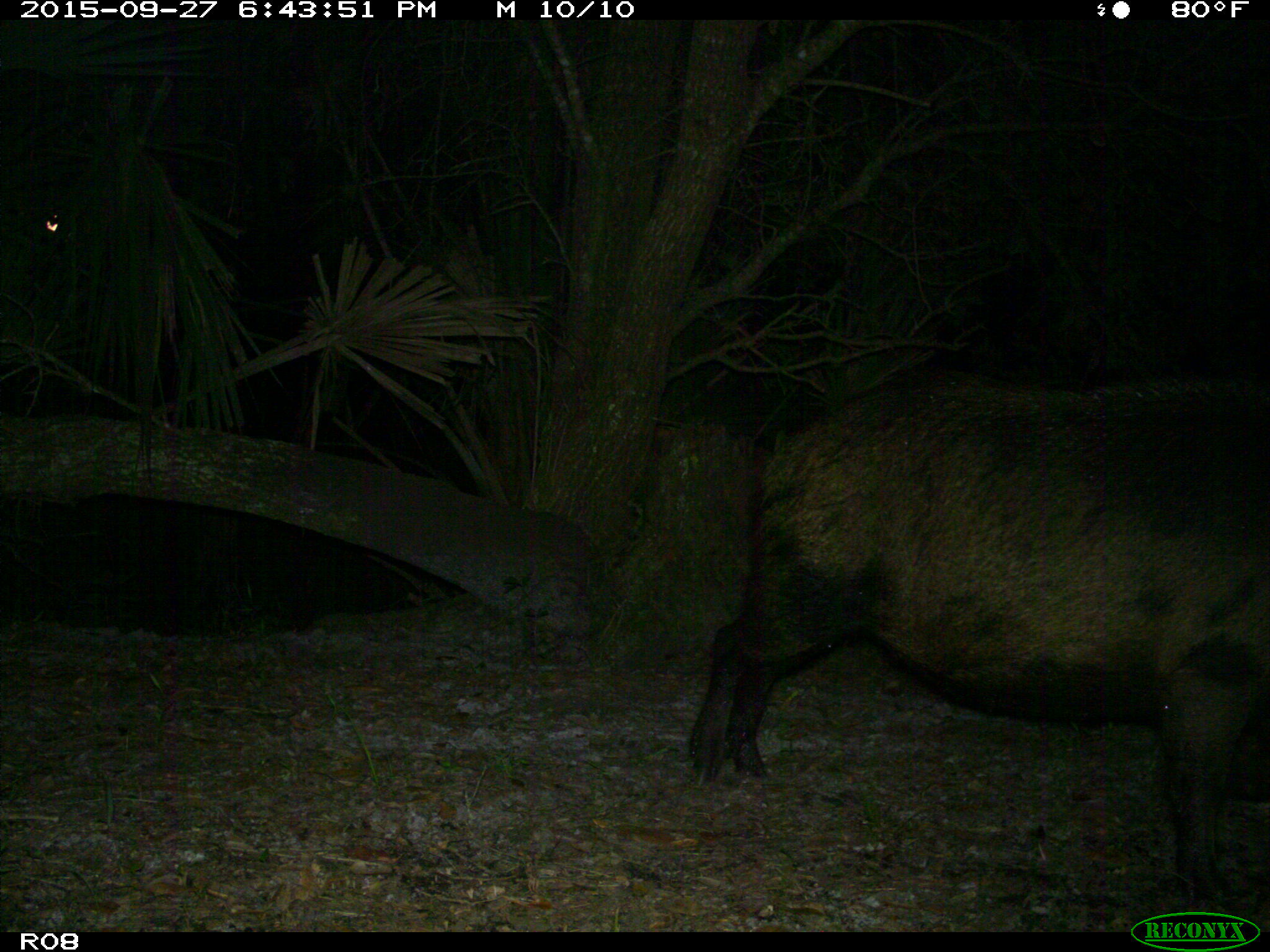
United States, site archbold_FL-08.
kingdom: Animalia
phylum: Chordata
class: Mammalia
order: Artiodactyla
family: Suidae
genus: Sus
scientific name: Sus scrofa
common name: wild boar